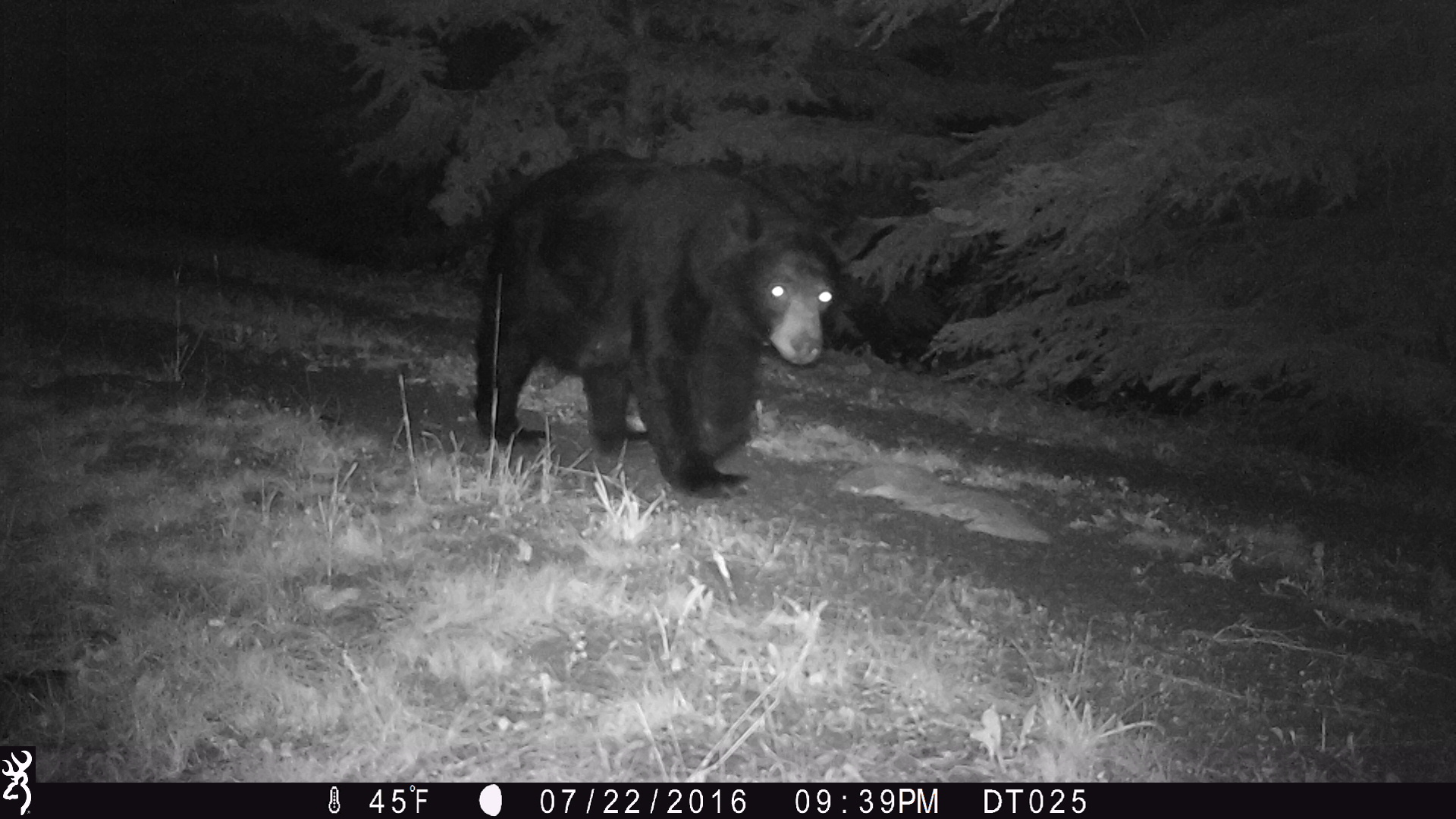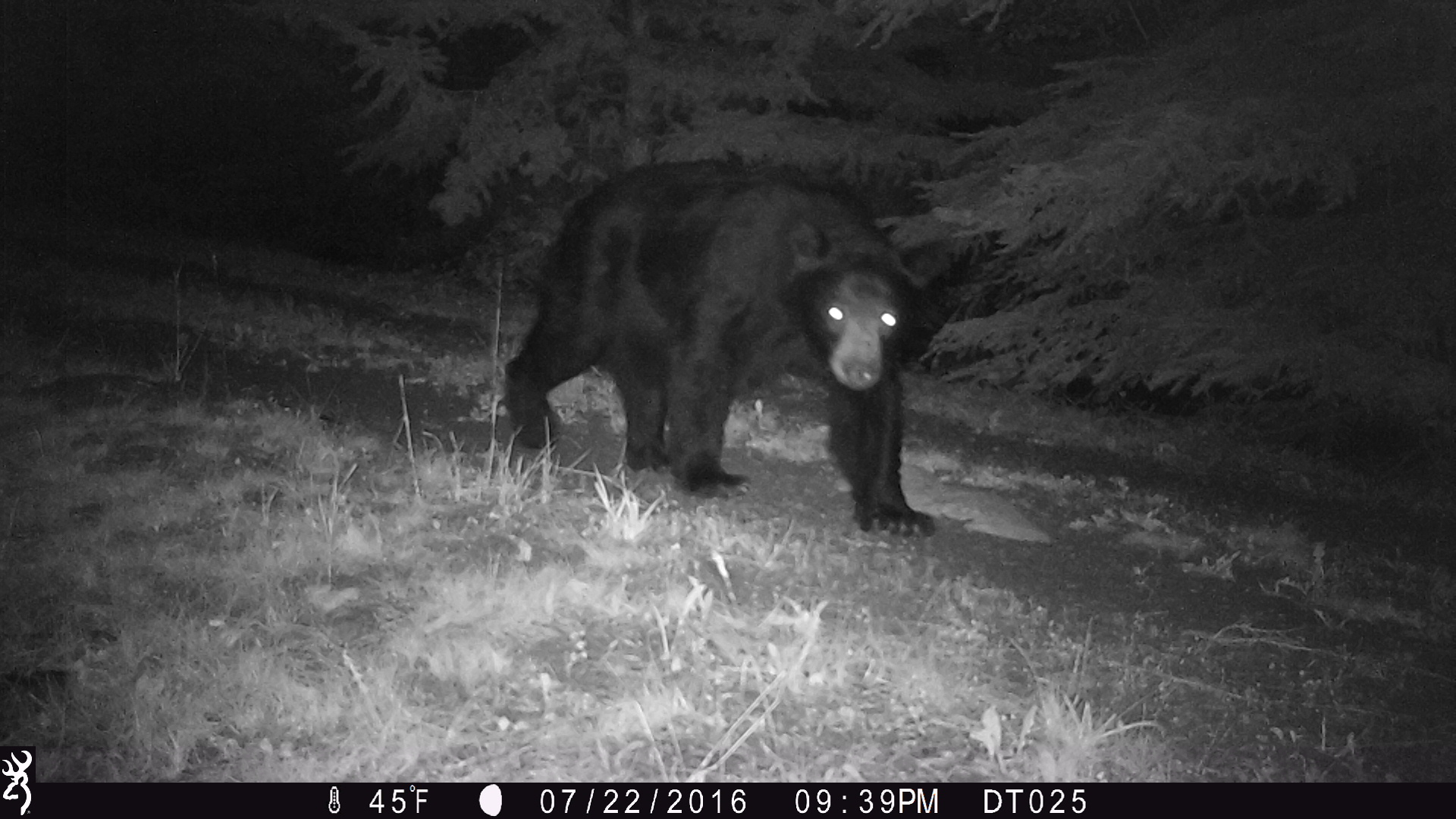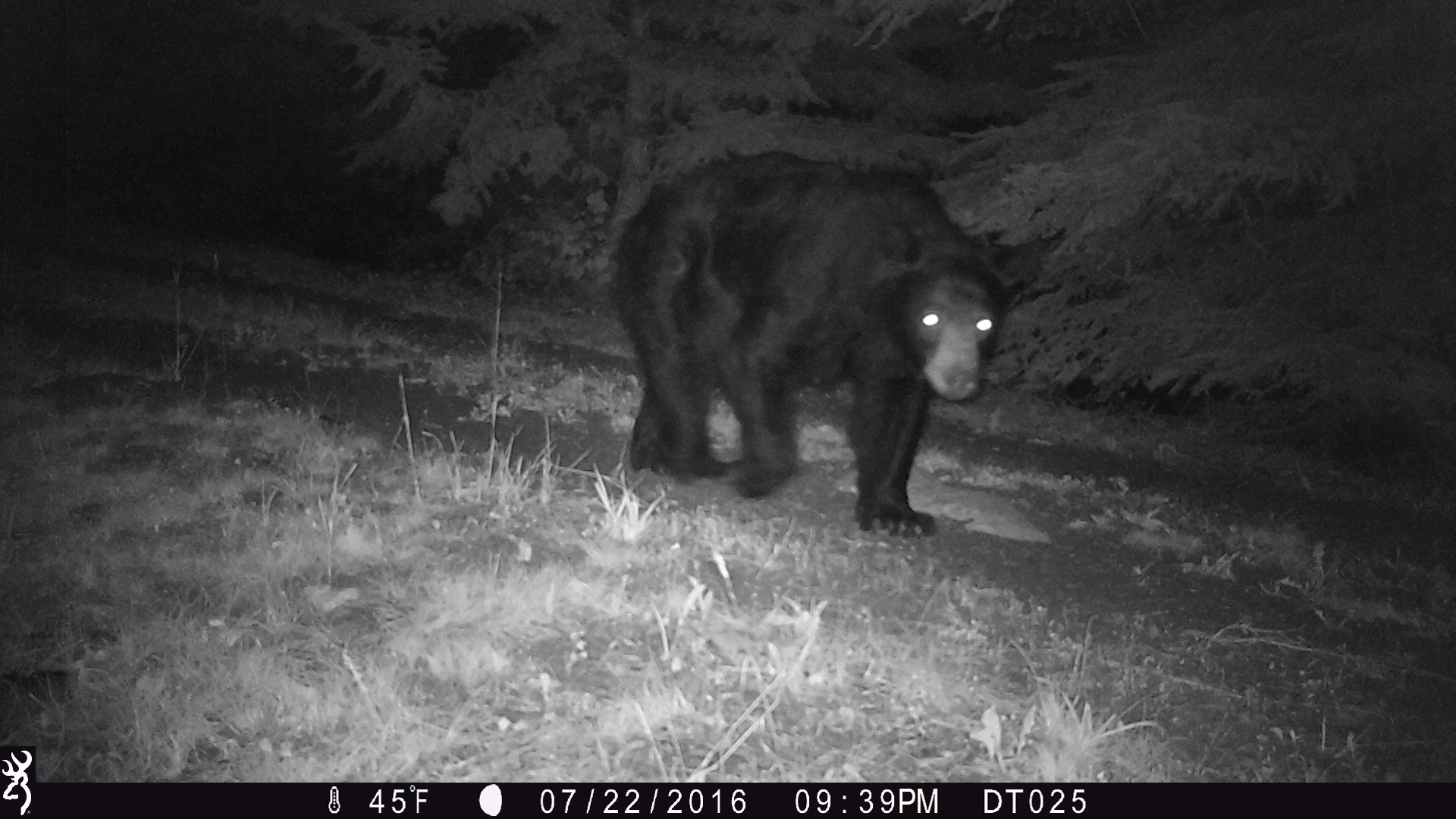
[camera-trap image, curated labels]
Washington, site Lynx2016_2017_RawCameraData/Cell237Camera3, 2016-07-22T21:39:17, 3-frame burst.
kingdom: Animalia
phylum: Chordata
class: Mammalia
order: Carnivora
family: Ursidae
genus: Ursus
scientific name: Ursus americanus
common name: american black bear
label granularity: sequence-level